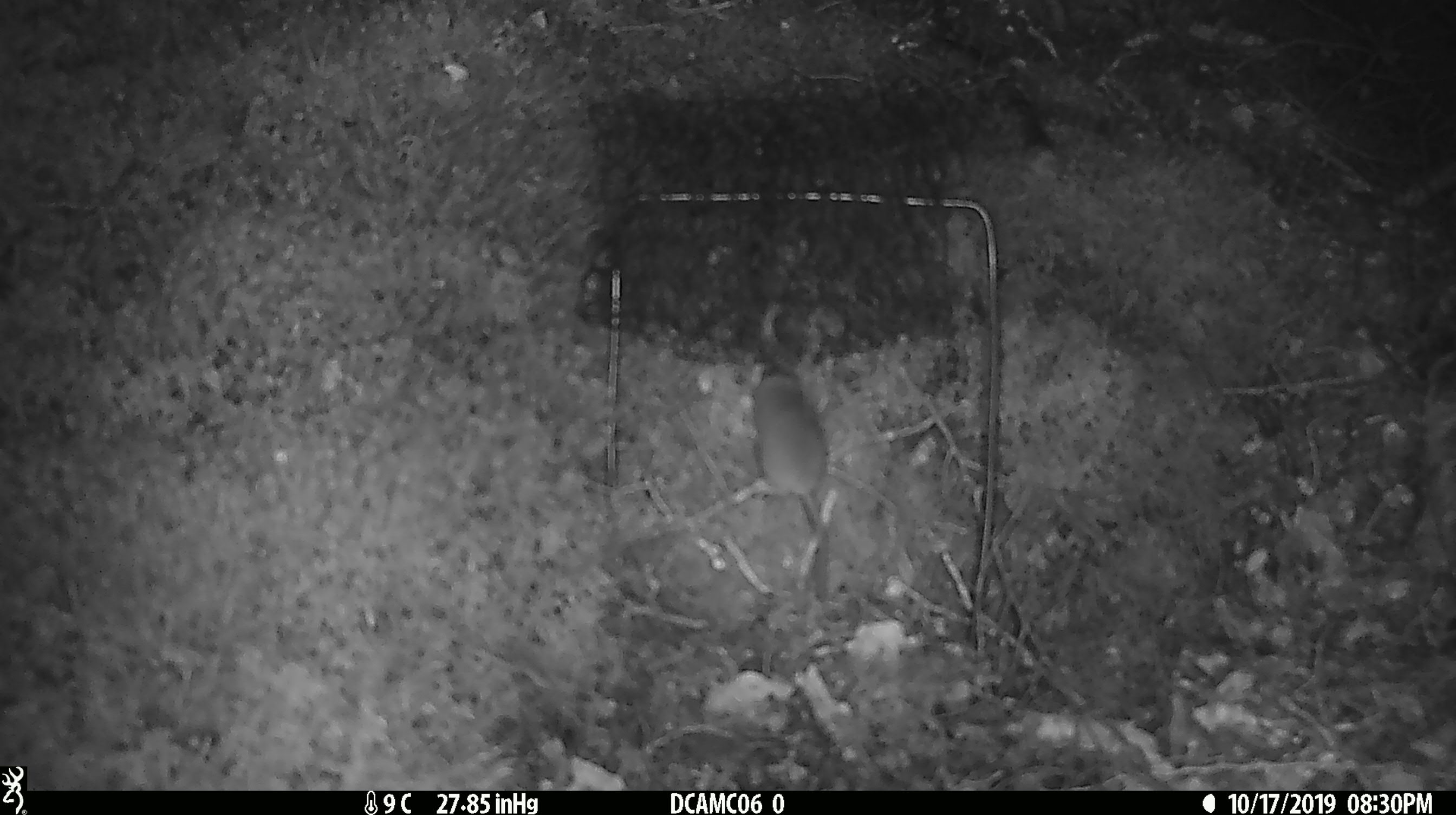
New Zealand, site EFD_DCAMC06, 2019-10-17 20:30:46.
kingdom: Animalia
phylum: Chordata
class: Mammalia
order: Rodentia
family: Muridae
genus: Mus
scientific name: Mus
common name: mouse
Mouse (Mus).